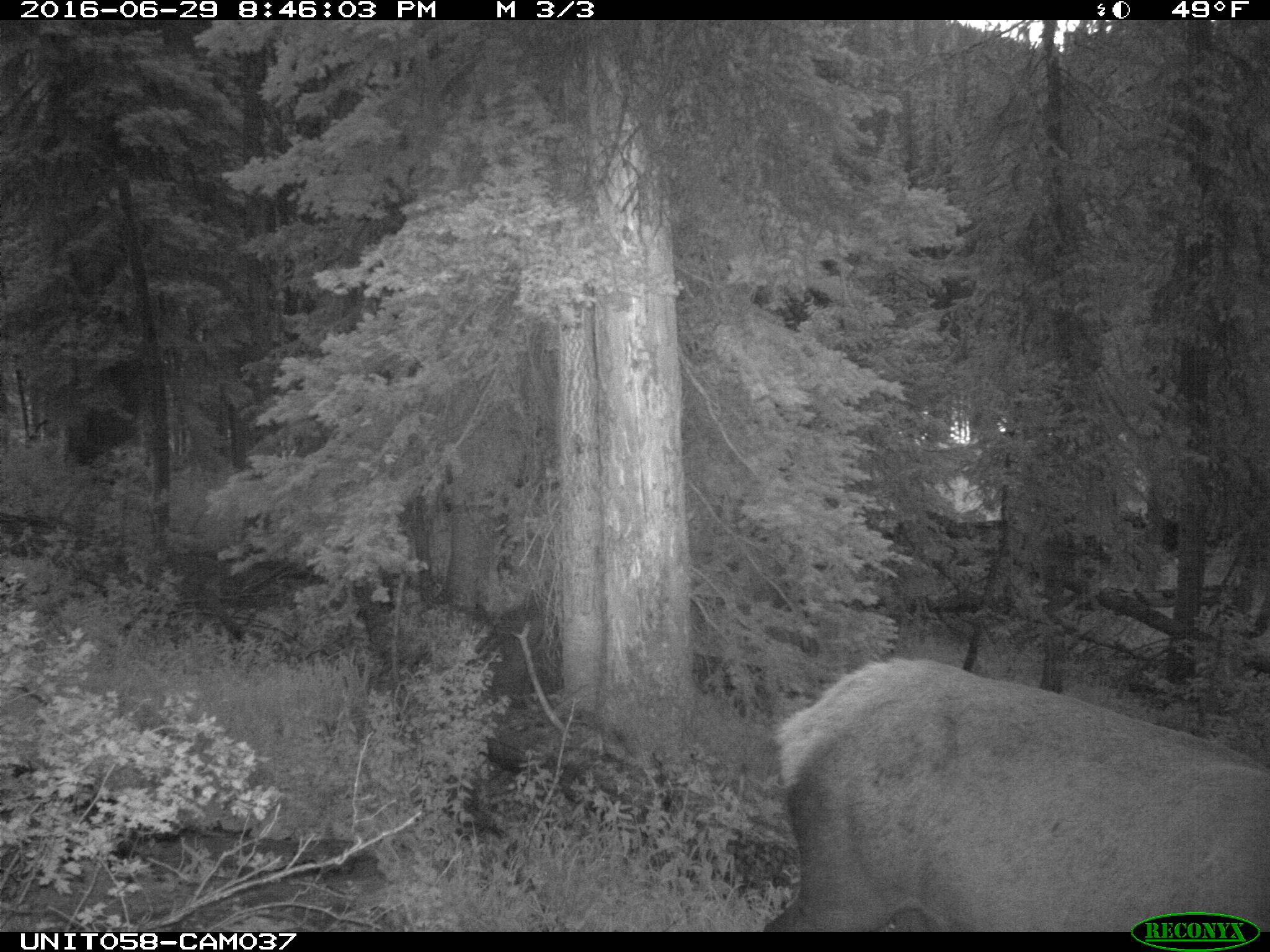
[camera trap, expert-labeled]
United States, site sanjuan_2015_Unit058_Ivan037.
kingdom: Animalia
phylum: Chordata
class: Mammalia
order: Artiodactyla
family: Cervidae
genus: Cervus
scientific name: Cervus elaphus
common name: red deer